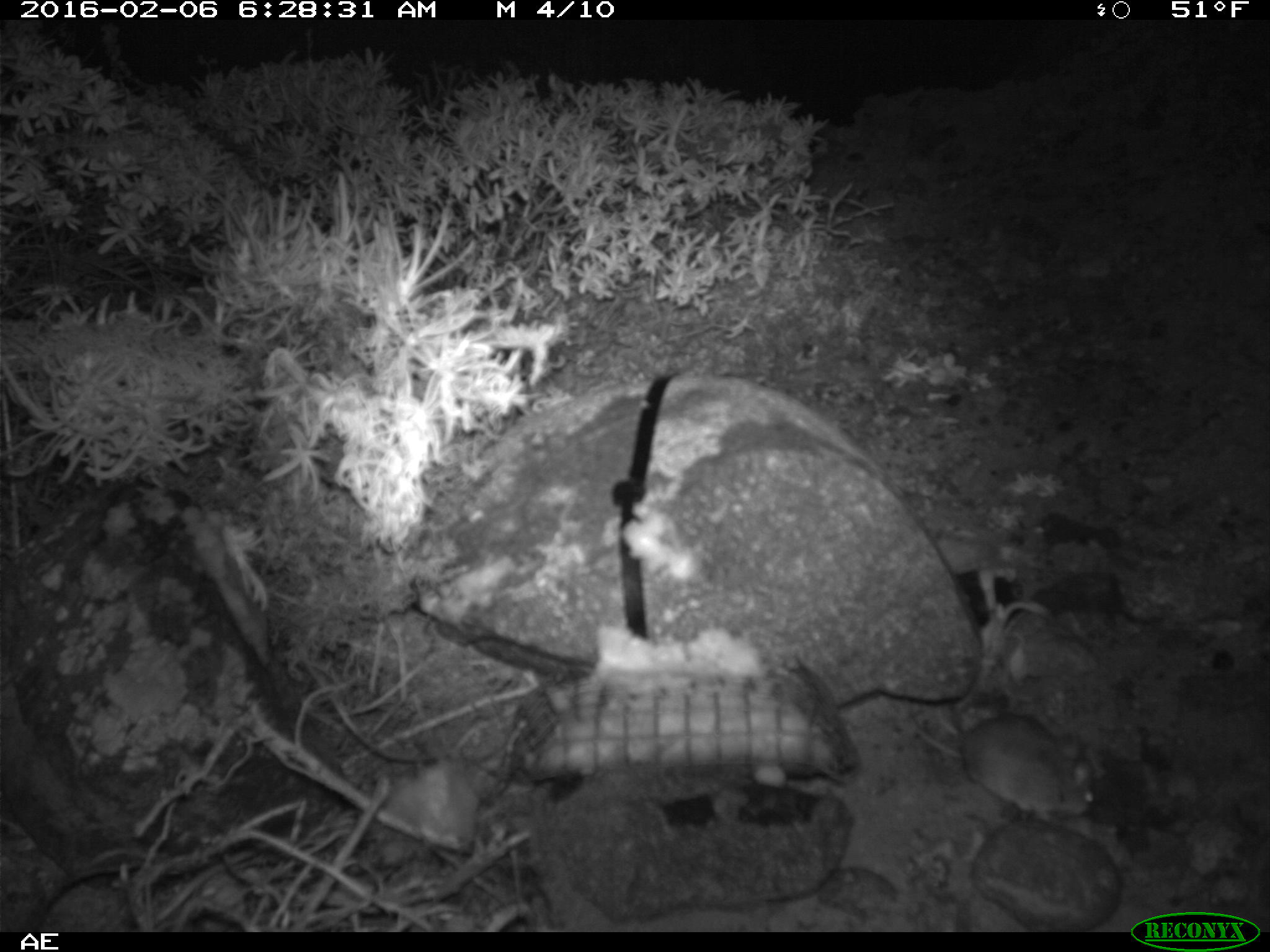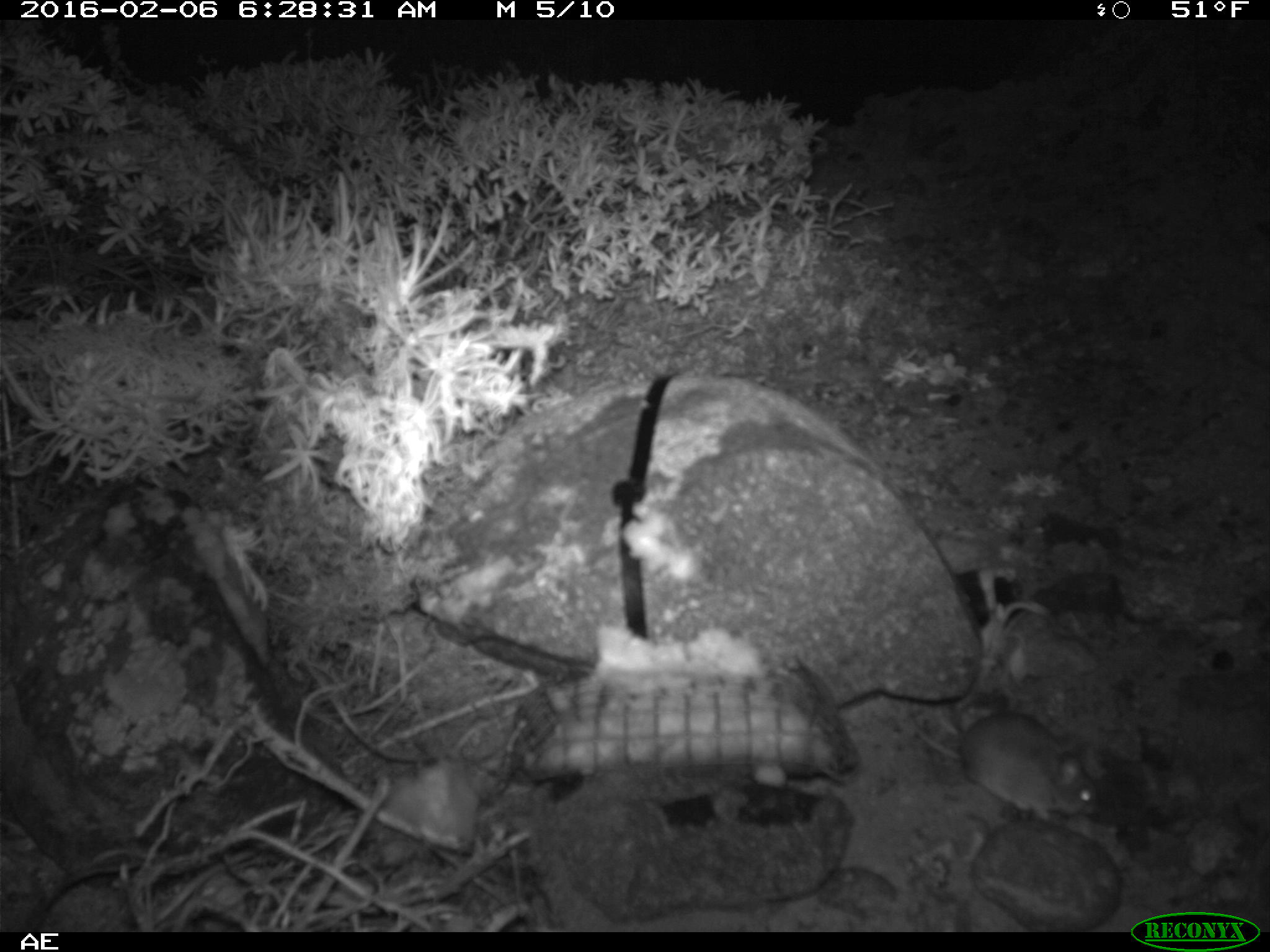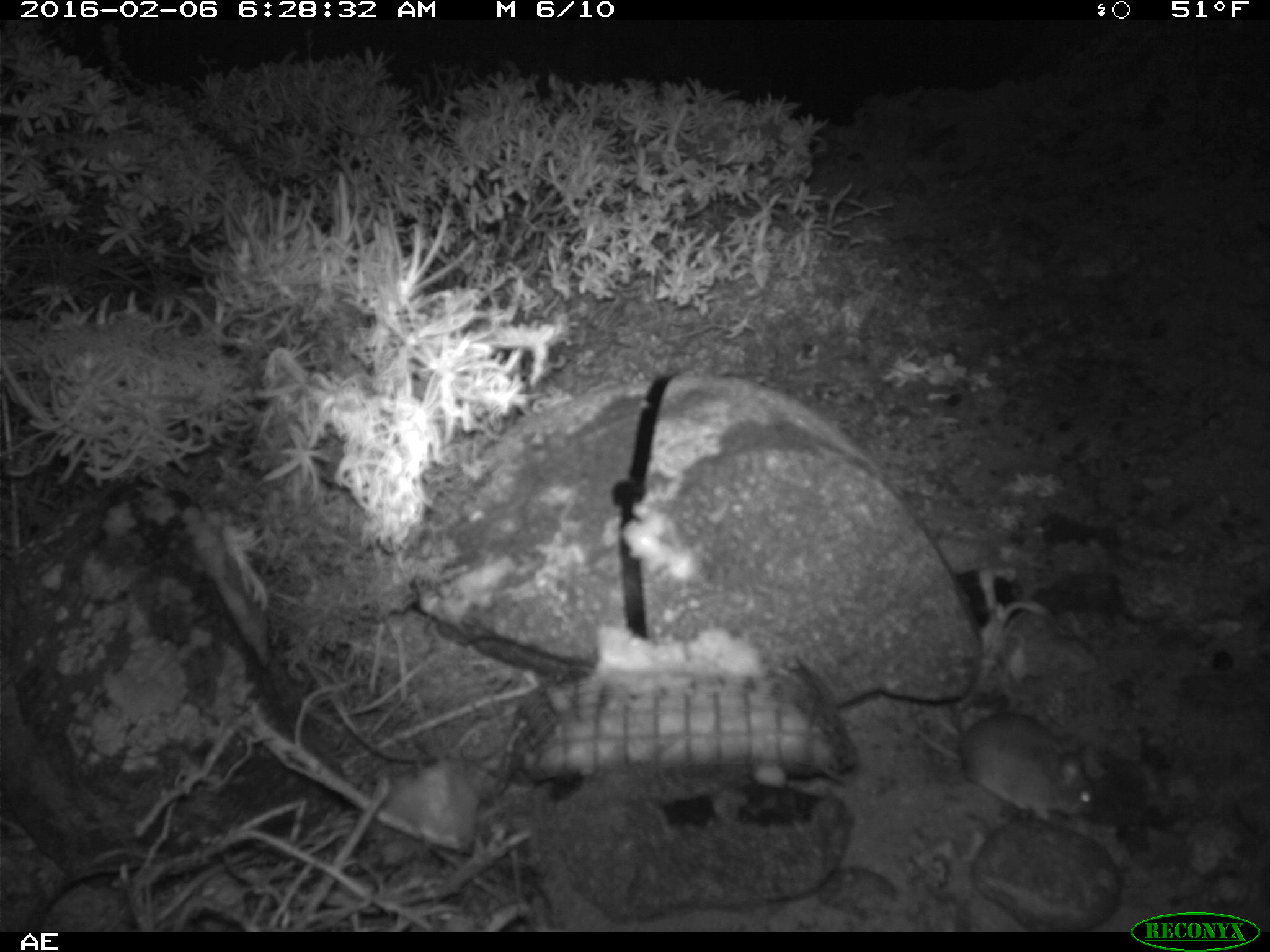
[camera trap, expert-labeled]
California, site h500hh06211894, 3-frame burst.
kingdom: Animalia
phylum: Chordata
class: Mammalia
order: Rodentia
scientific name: Rodentia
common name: rodent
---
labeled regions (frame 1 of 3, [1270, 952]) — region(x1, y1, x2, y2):
rodent: region(905, 704, 1094, 831)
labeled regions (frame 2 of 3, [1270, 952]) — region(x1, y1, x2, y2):
rodent: region(905, 700, 1102, 821)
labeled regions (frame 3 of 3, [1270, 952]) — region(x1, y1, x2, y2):
rodent: region(932, 703, 1100, 826)